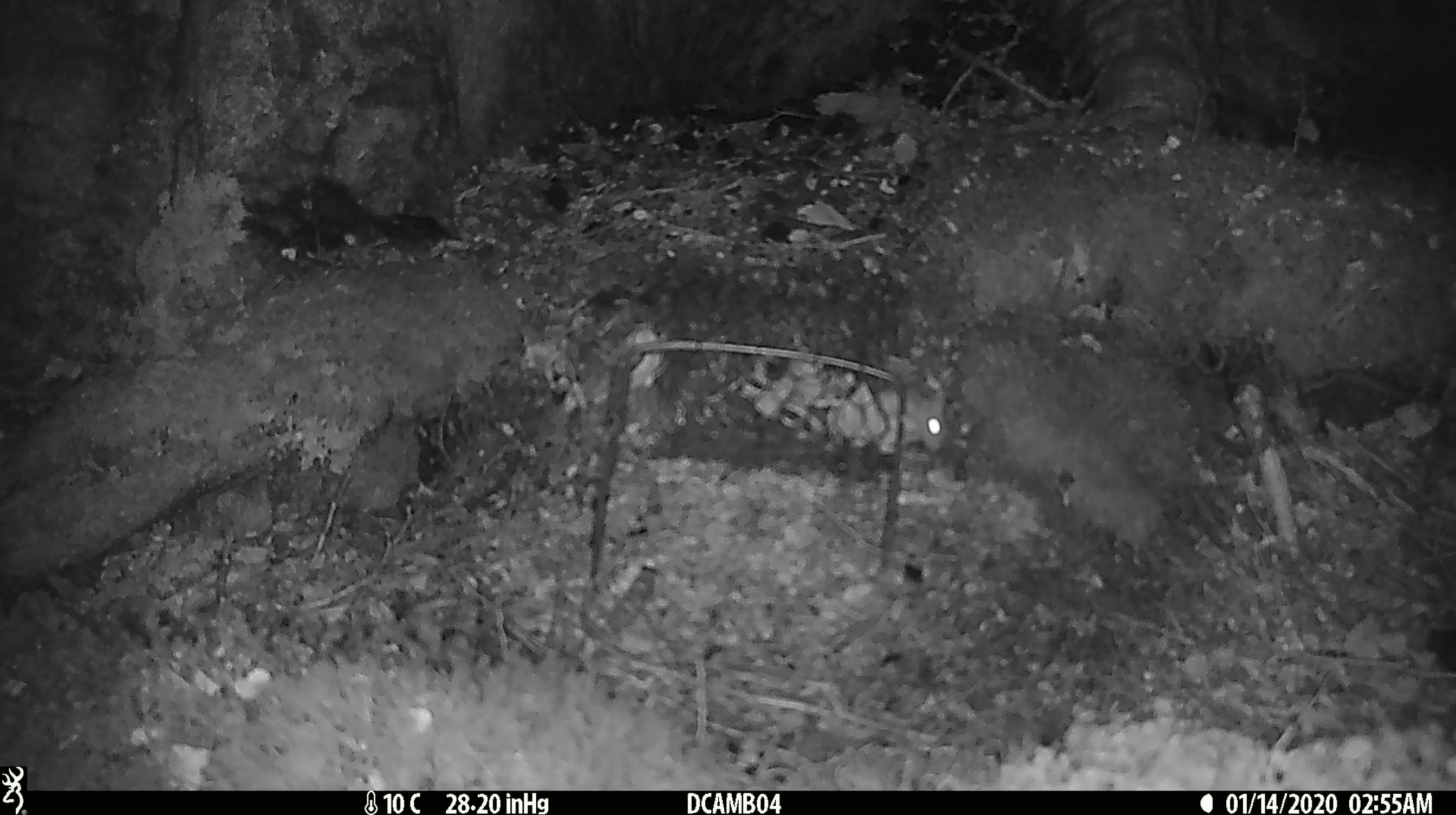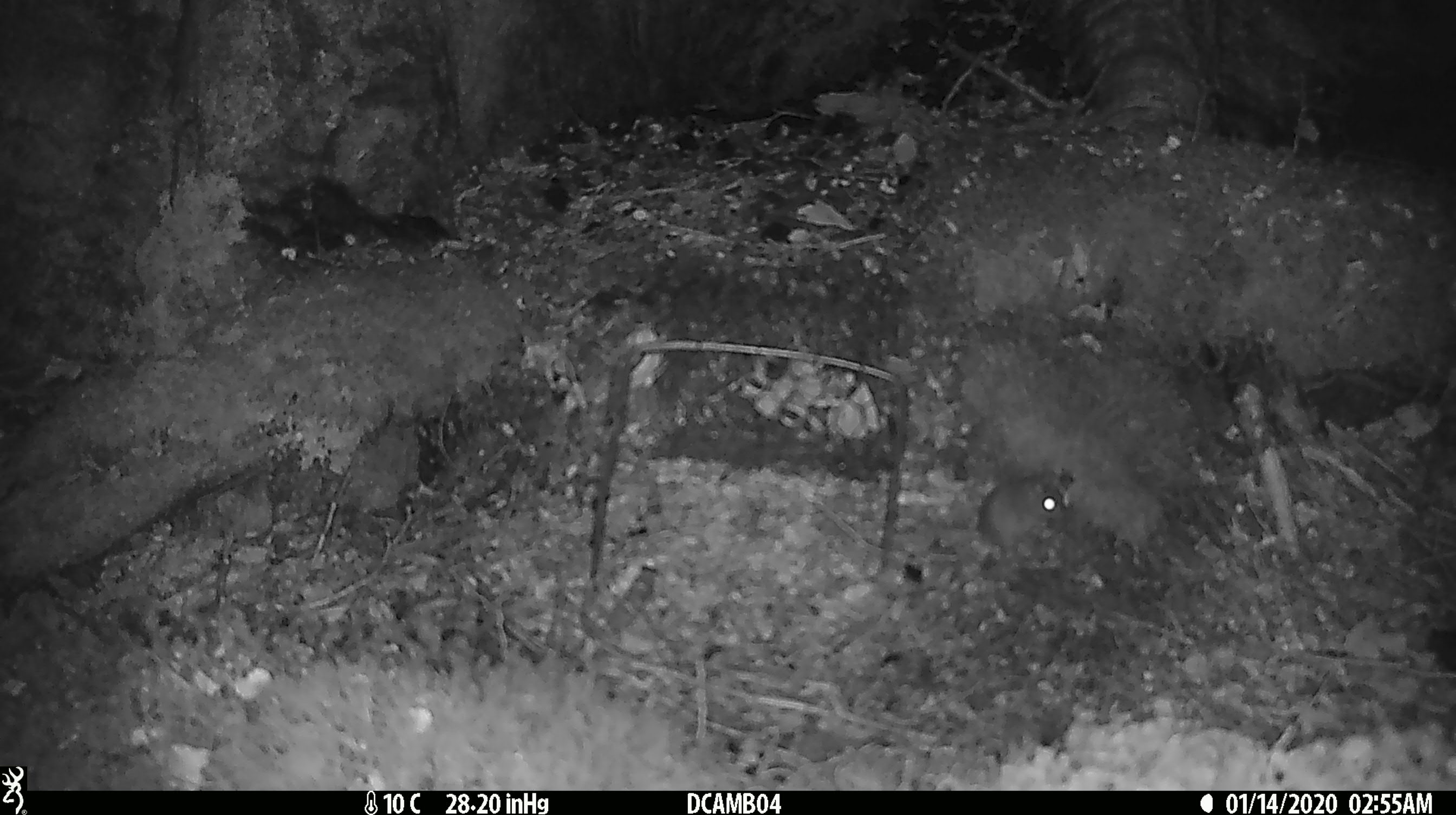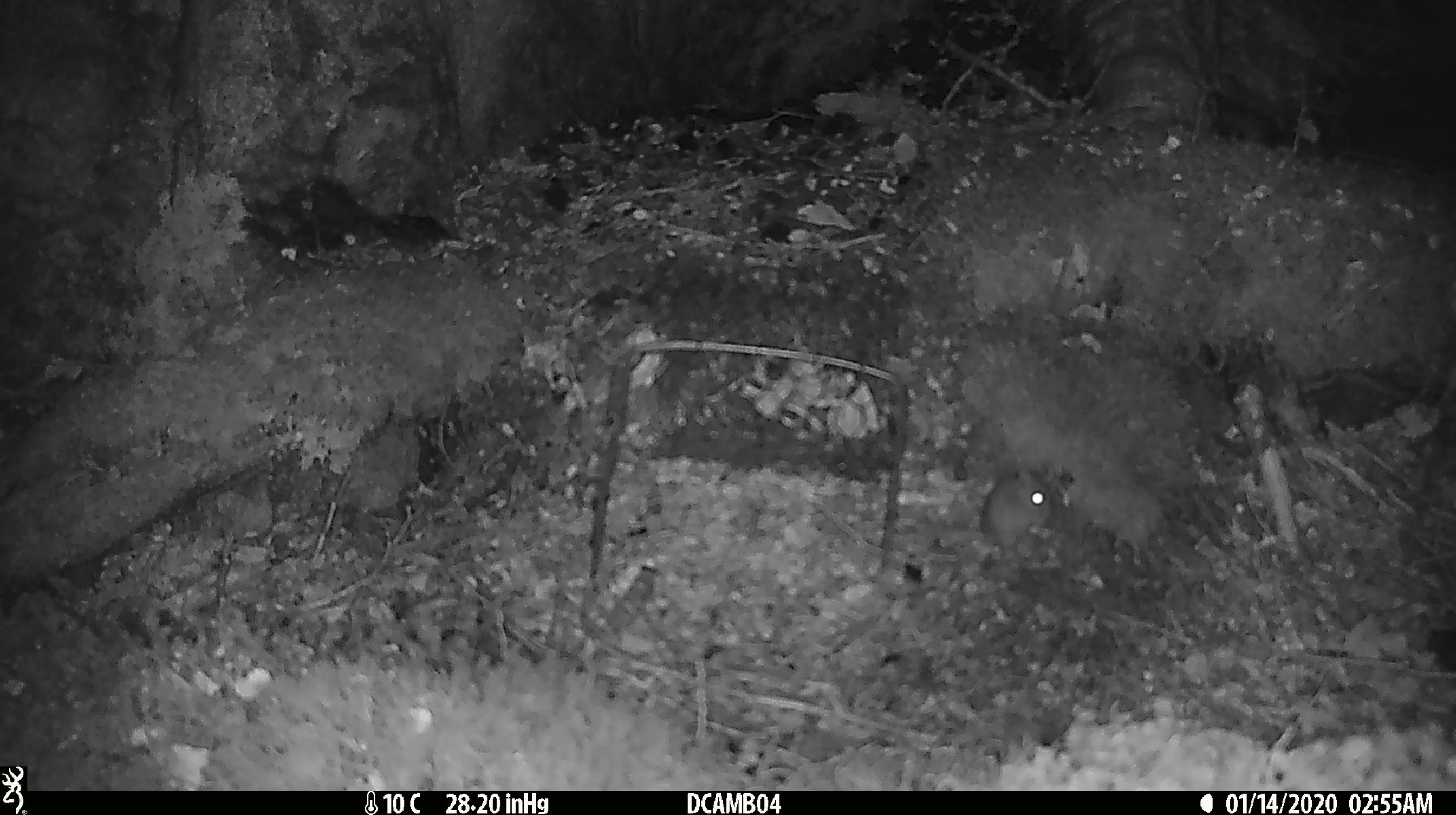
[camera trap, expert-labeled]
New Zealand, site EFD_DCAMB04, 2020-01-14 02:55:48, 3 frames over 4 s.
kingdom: Animalia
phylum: Chordata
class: Mammalia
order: Rodentia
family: Muridae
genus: Mus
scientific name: Mus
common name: mouse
Mouse (Mus).